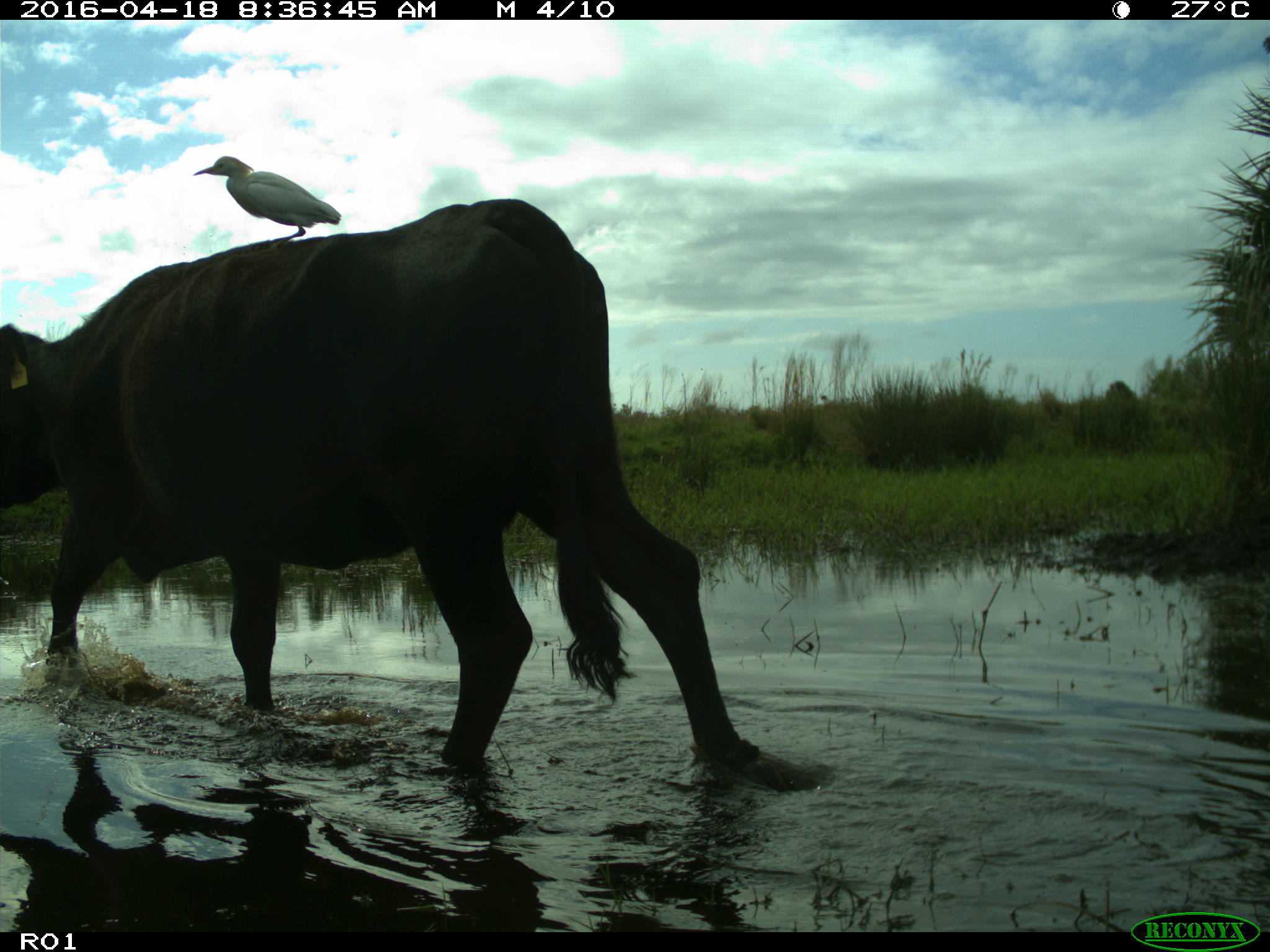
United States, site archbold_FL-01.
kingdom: Animalia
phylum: Chordata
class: Mammalia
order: Artiodactyla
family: Bovidae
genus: Bos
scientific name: Bos taurus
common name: domestic cow